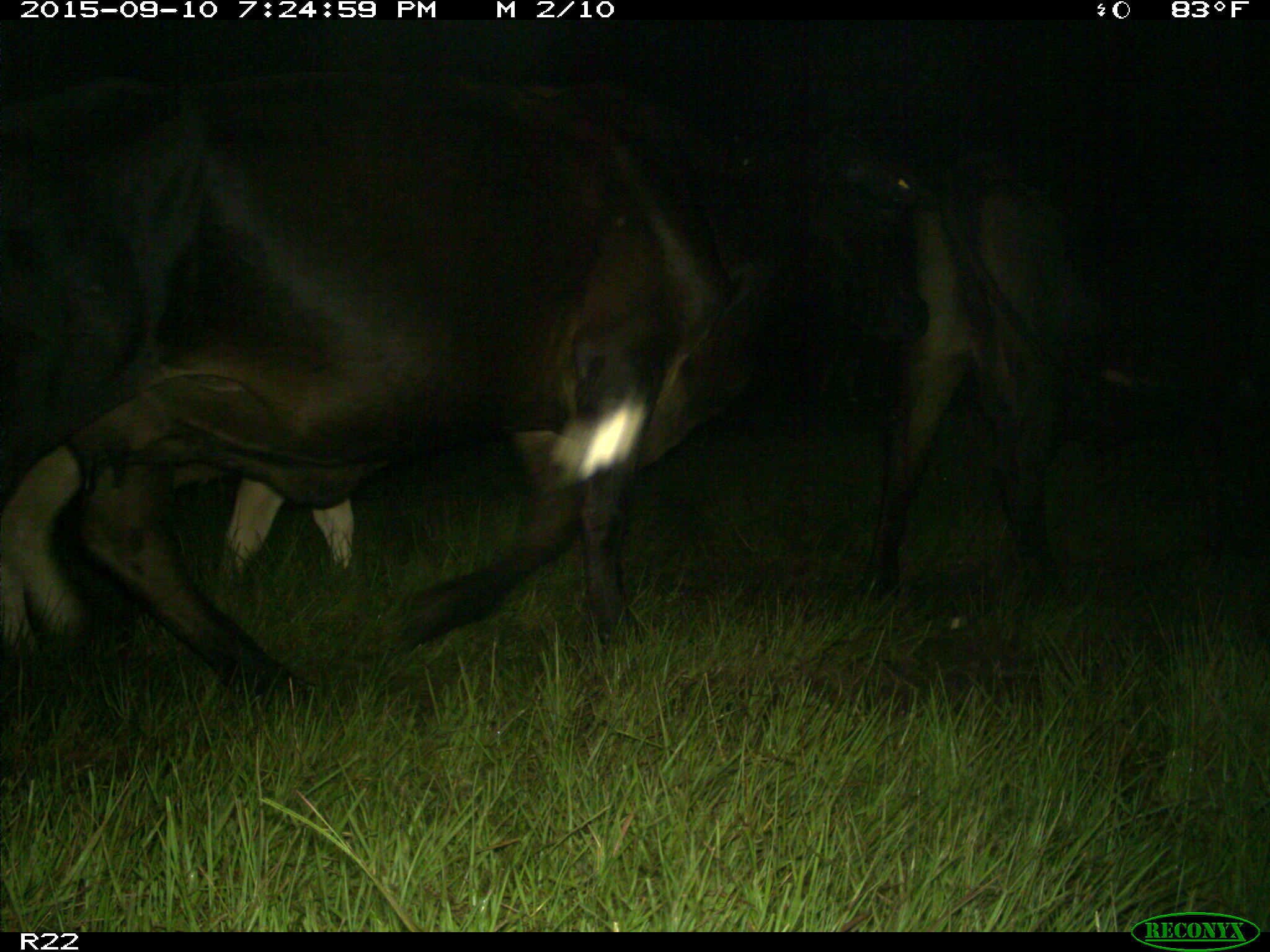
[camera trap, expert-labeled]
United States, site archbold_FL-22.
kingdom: Animalia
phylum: Chordata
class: Mammalia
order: Artiodactyla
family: Bovidae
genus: Bos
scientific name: Bos taurus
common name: domestic cow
Bos taurus (domestic cow).